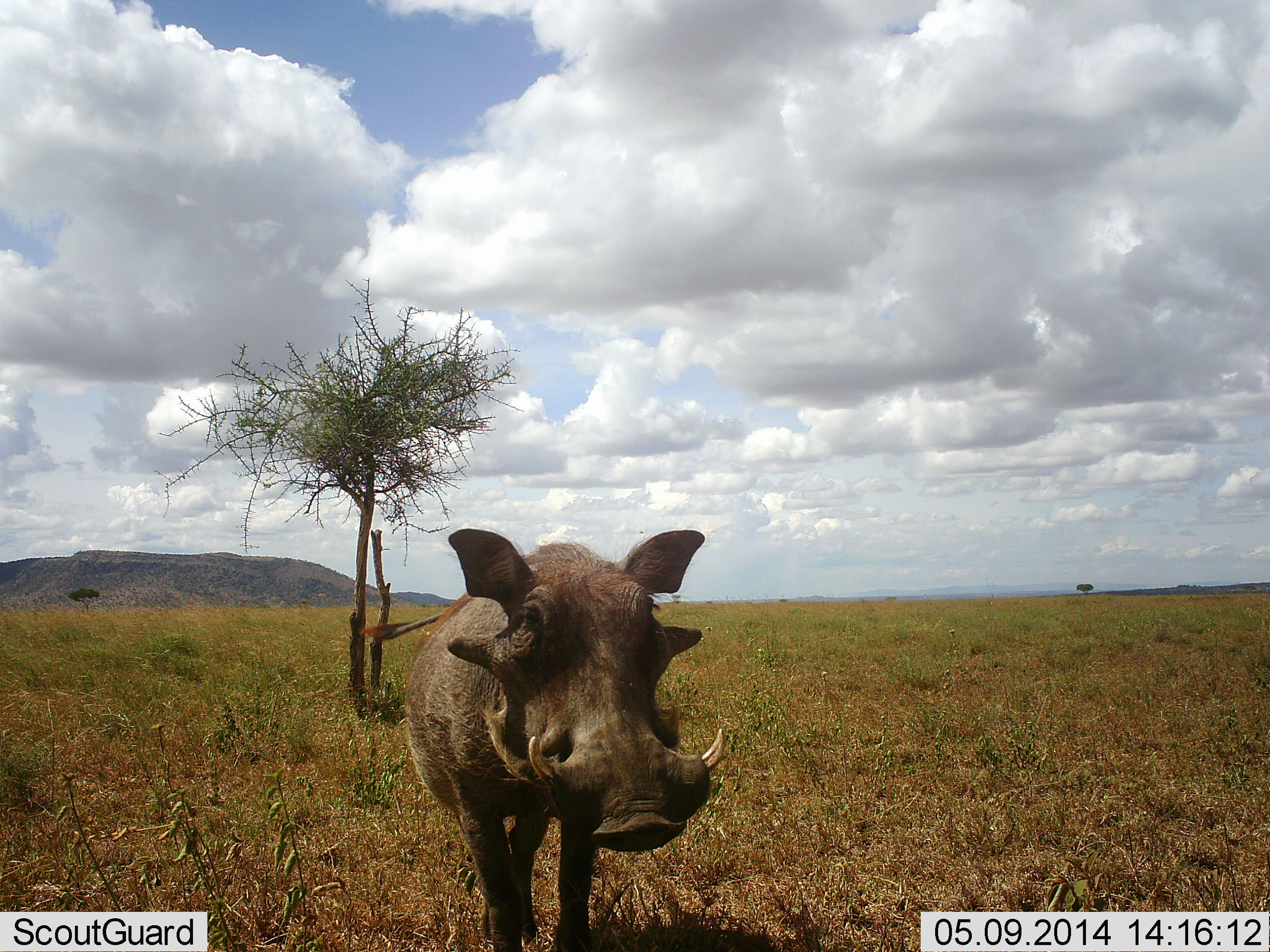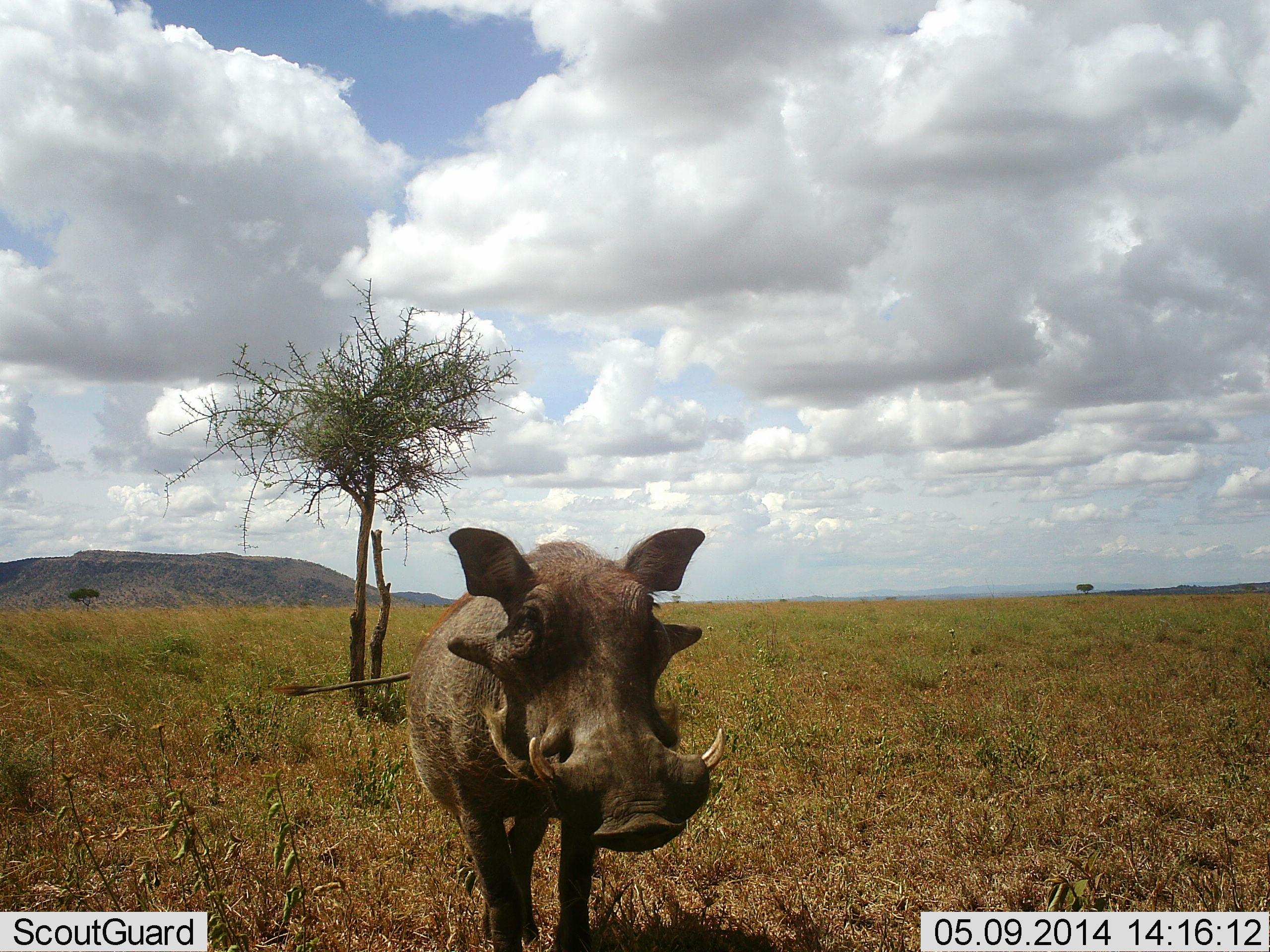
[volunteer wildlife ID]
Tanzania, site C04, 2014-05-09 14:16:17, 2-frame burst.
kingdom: Animalia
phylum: Chordata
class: Mammalia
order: Artiodactyla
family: Suidae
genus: Phacochoerus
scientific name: Phacochoerus africanus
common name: warthog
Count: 1.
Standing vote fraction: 100%.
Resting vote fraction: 0%.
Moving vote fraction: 0%.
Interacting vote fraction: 0%.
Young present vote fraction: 0%.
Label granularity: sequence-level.